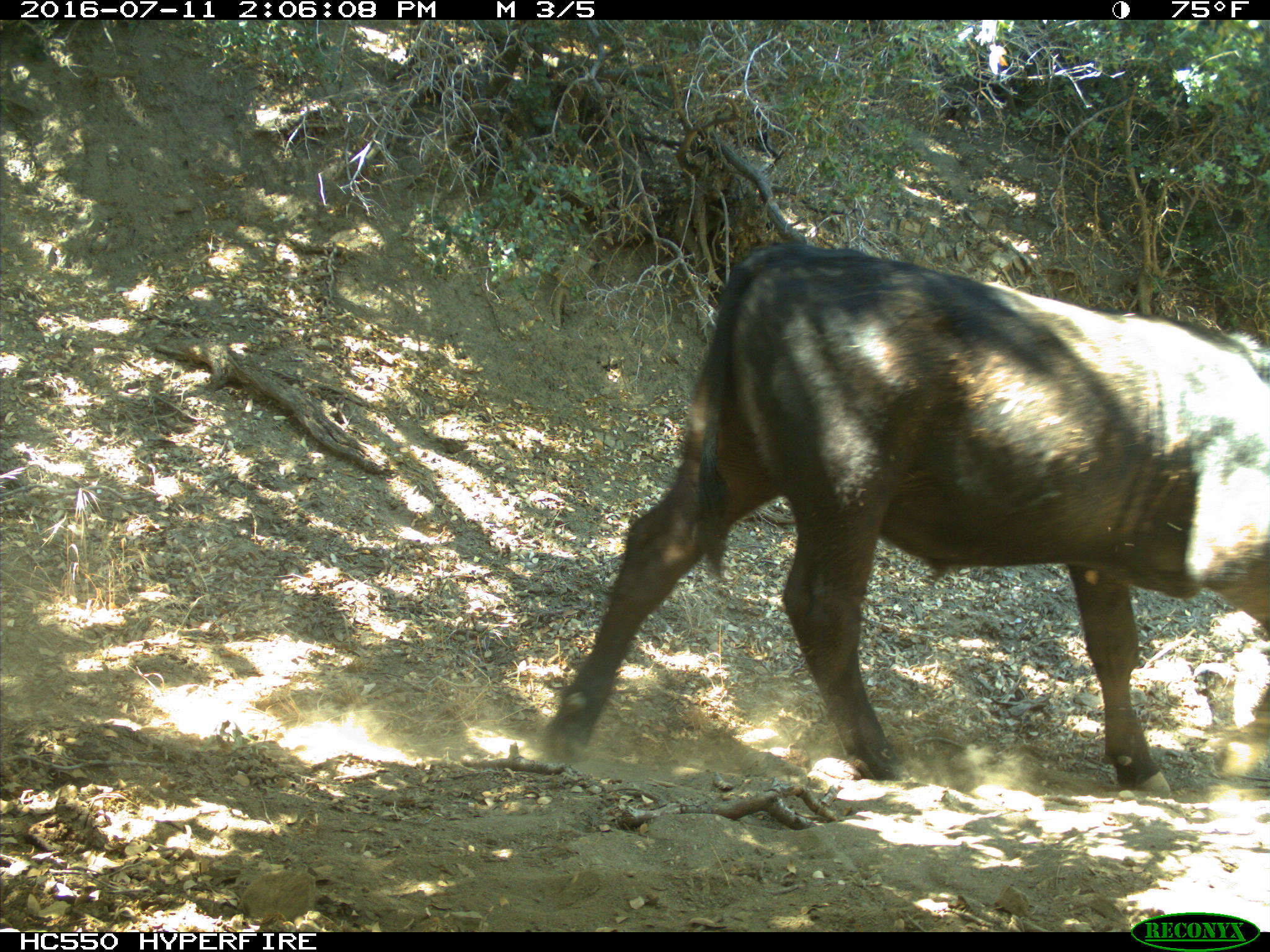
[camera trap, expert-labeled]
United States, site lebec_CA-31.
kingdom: Animalia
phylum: Chordata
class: Mammalia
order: Artiodactyla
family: Bovidae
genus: Bos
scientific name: Bos taurus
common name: domestic cow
Bos taurus (domestic cow).